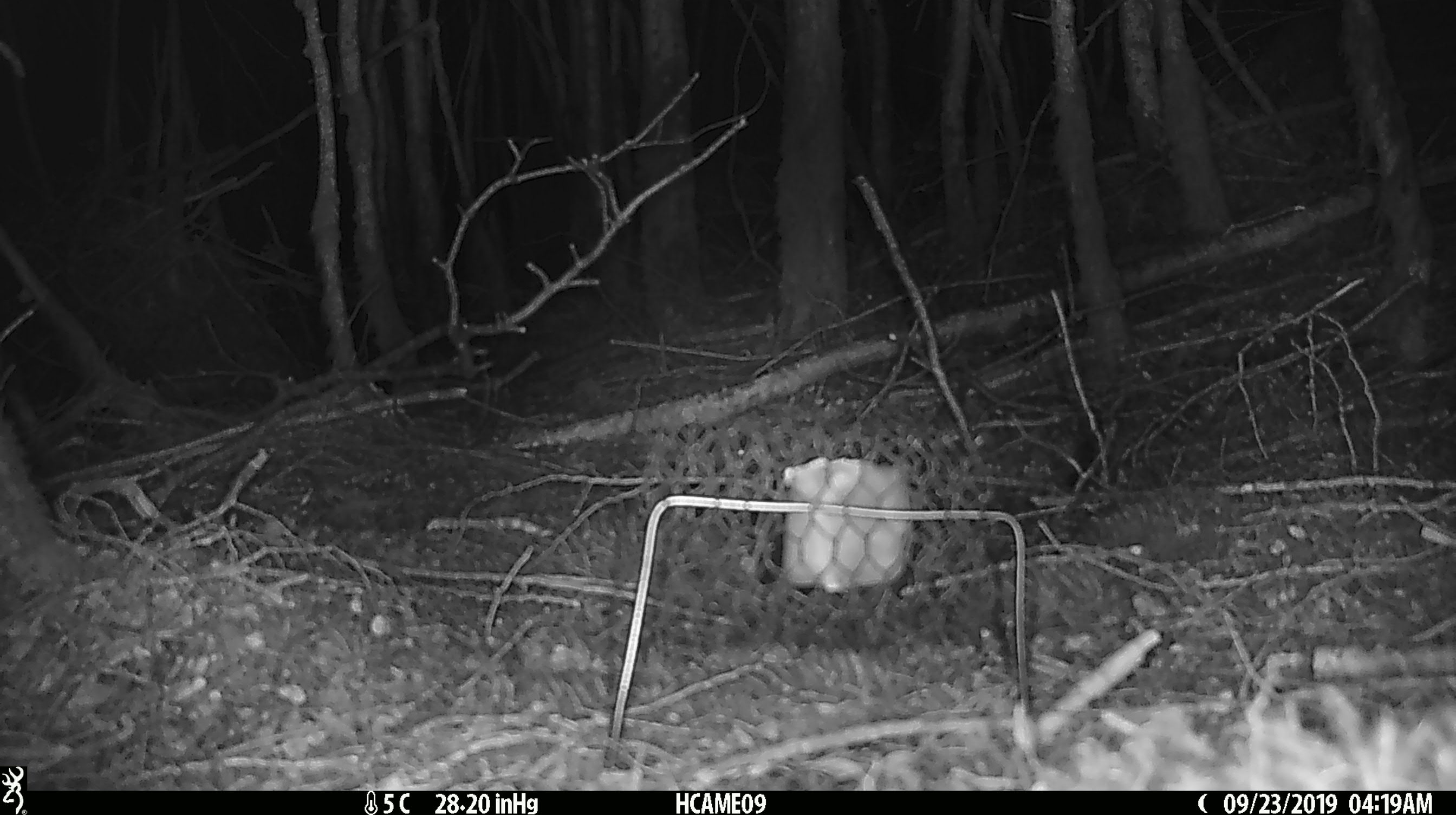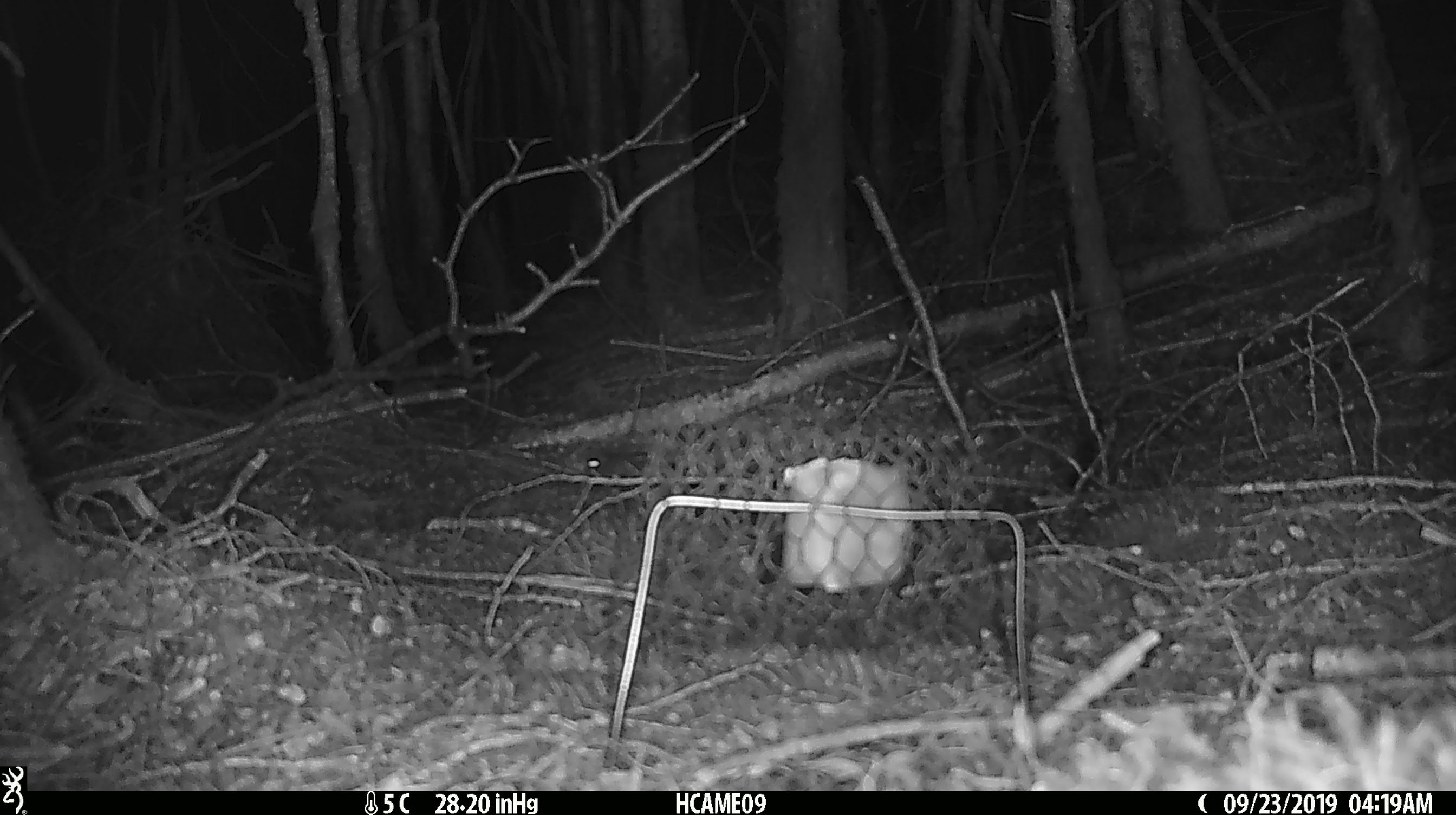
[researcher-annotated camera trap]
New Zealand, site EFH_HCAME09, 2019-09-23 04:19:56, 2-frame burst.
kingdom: Animalia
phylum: Chordata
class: Mammalia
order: Rodentia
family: Muridae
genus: Mus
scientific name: Mus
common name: mouse